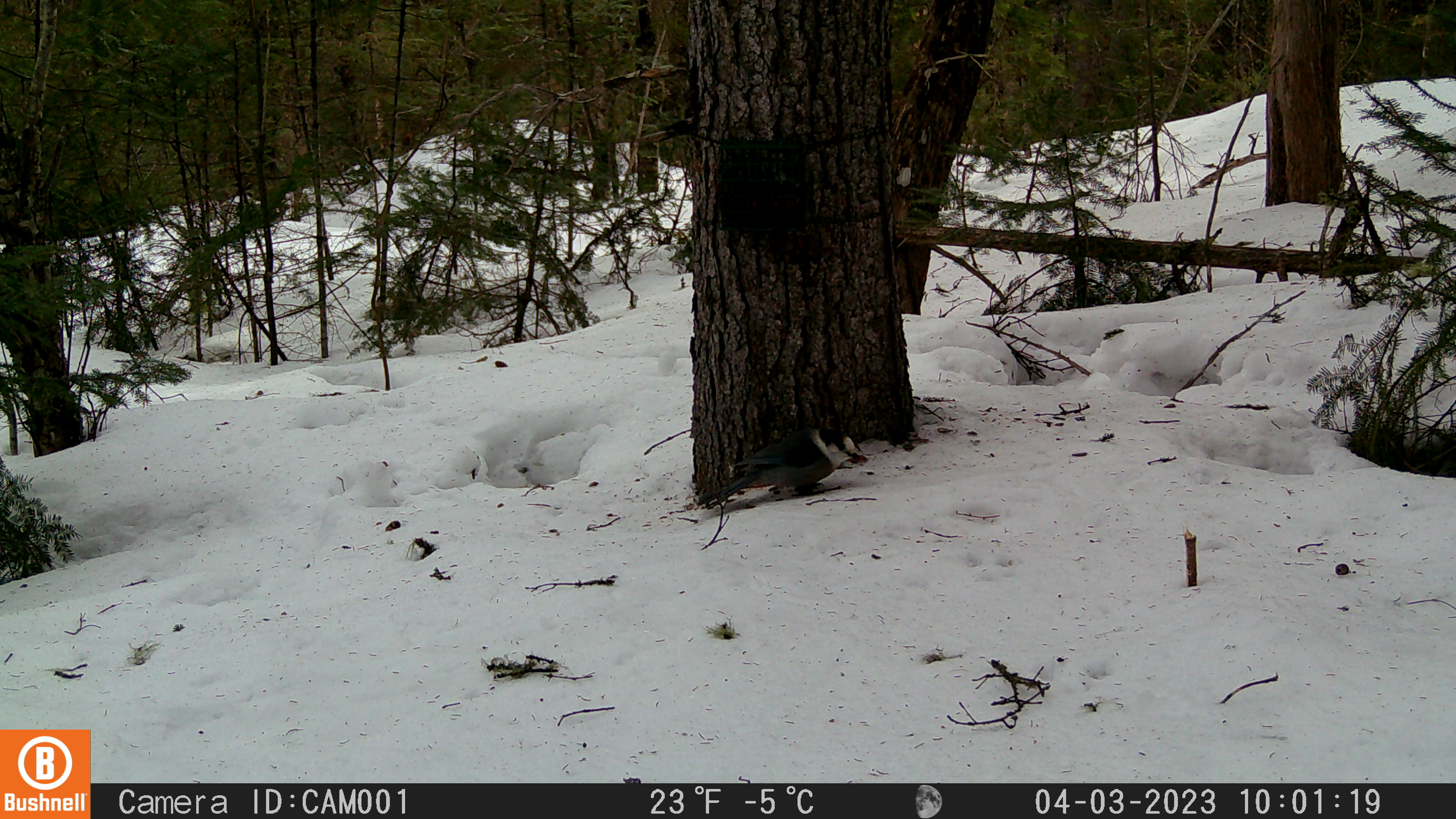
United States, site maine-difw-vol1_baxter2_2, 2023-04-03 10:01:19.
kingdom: Animalia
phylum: Chordata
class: Aves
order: Passeriformes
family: Corvidae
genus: Perisoreus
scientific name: Perisoreus canadensis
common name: canada jay